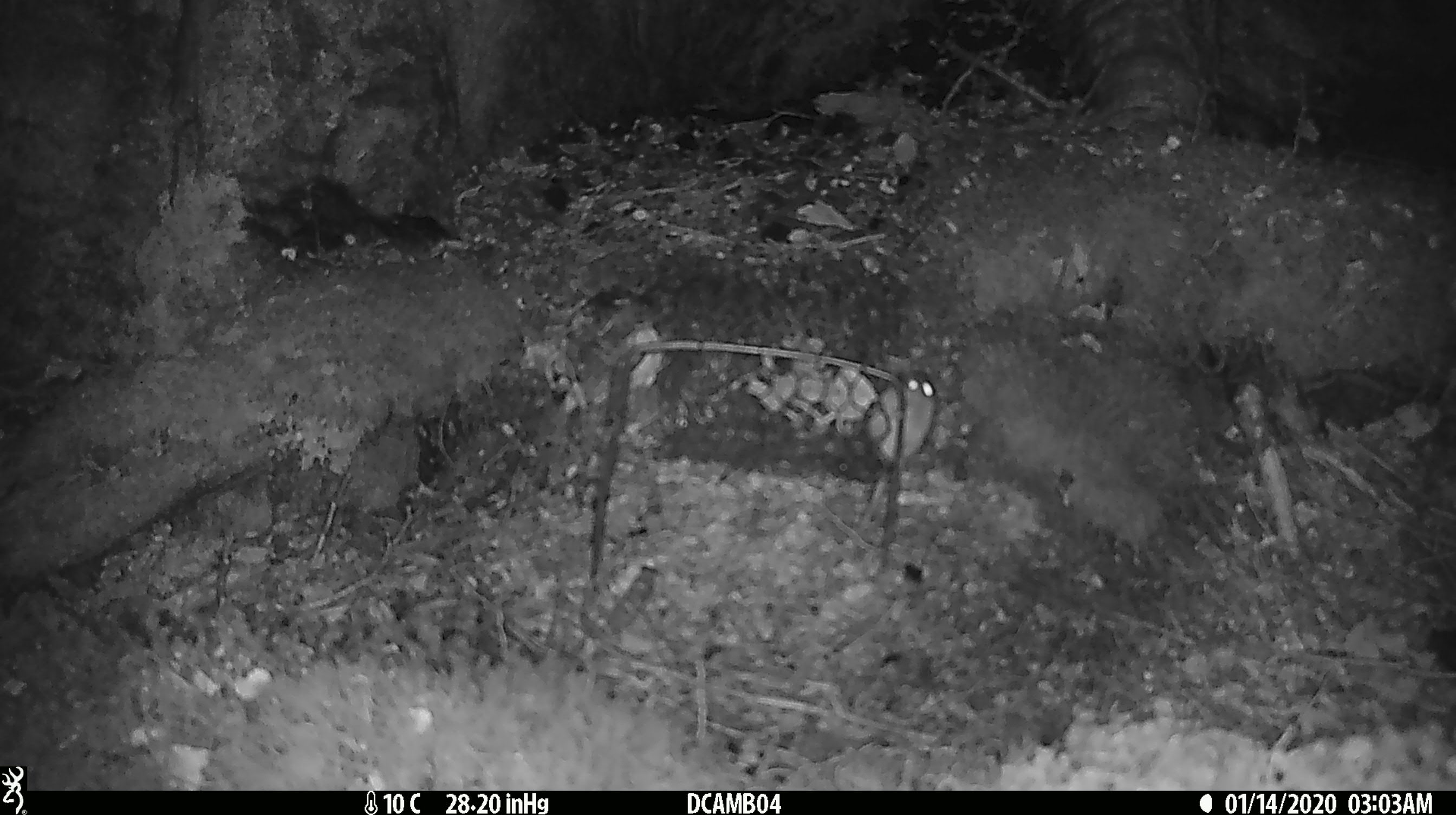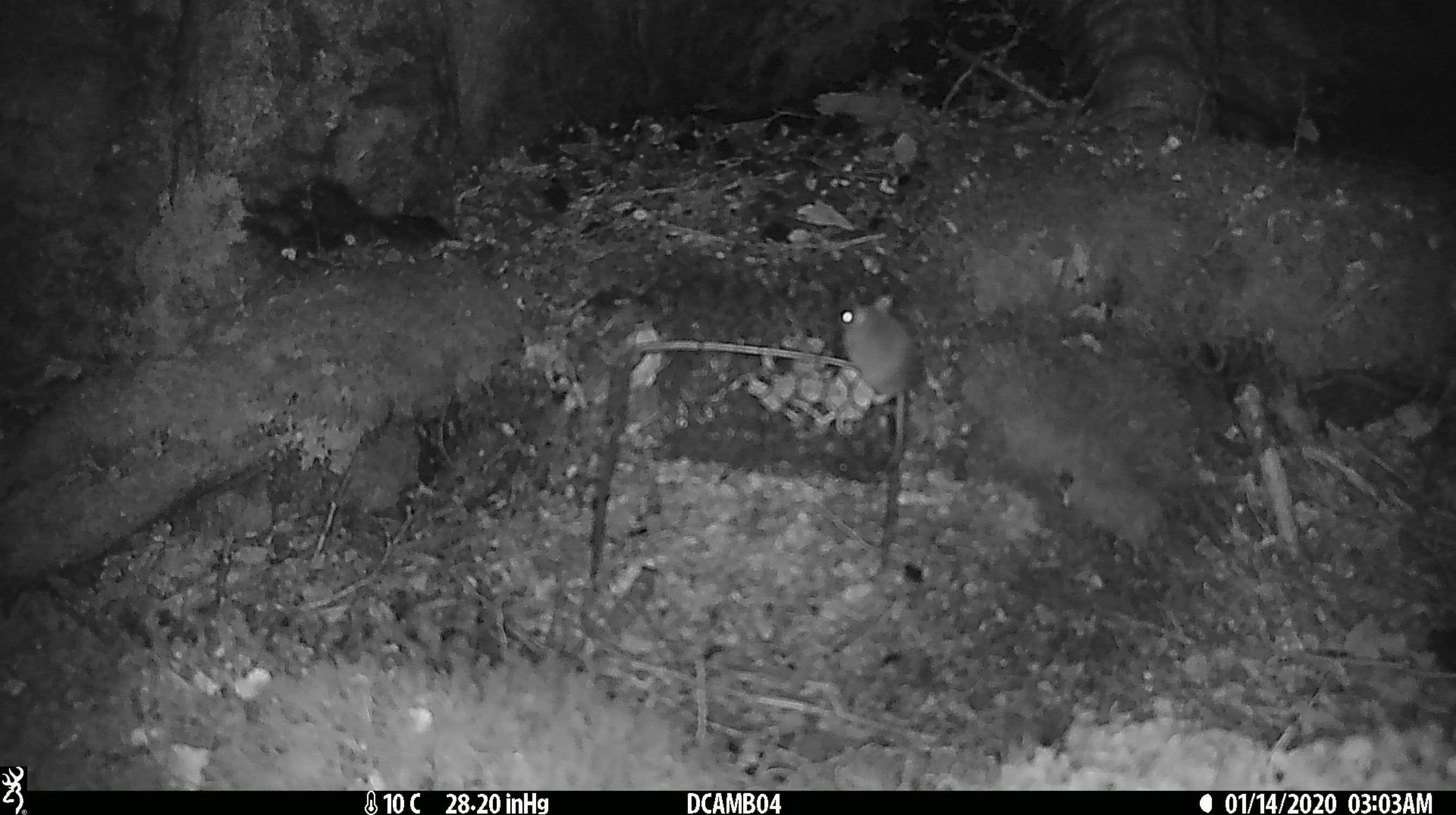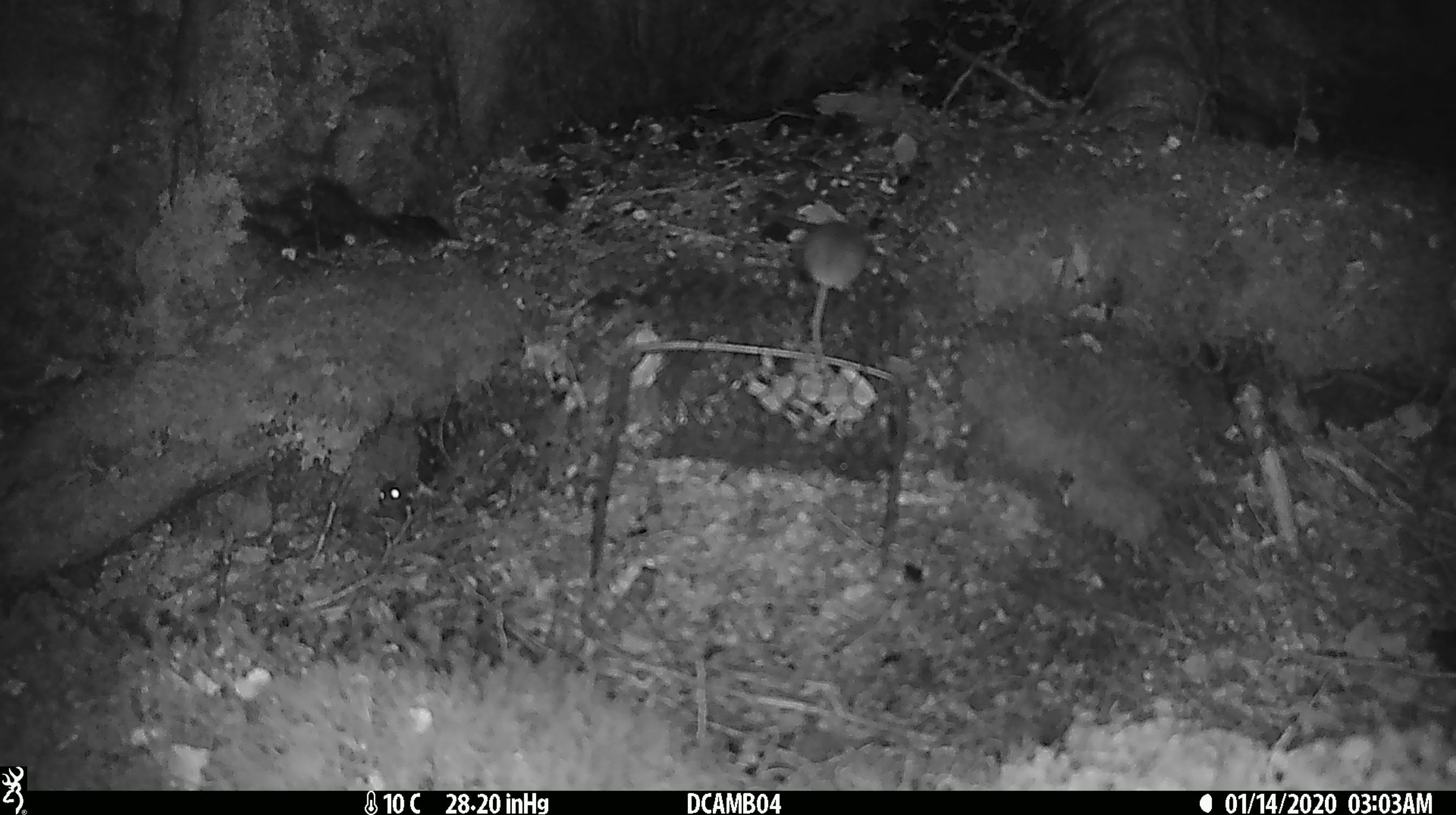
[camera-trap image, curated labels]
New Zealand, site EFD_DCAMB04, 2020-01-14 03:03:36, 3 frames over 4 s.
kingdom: Animalia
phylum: Chordata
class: Mammalia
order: Rodentia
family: Muridae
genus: Mus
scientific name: Mus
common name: mouse